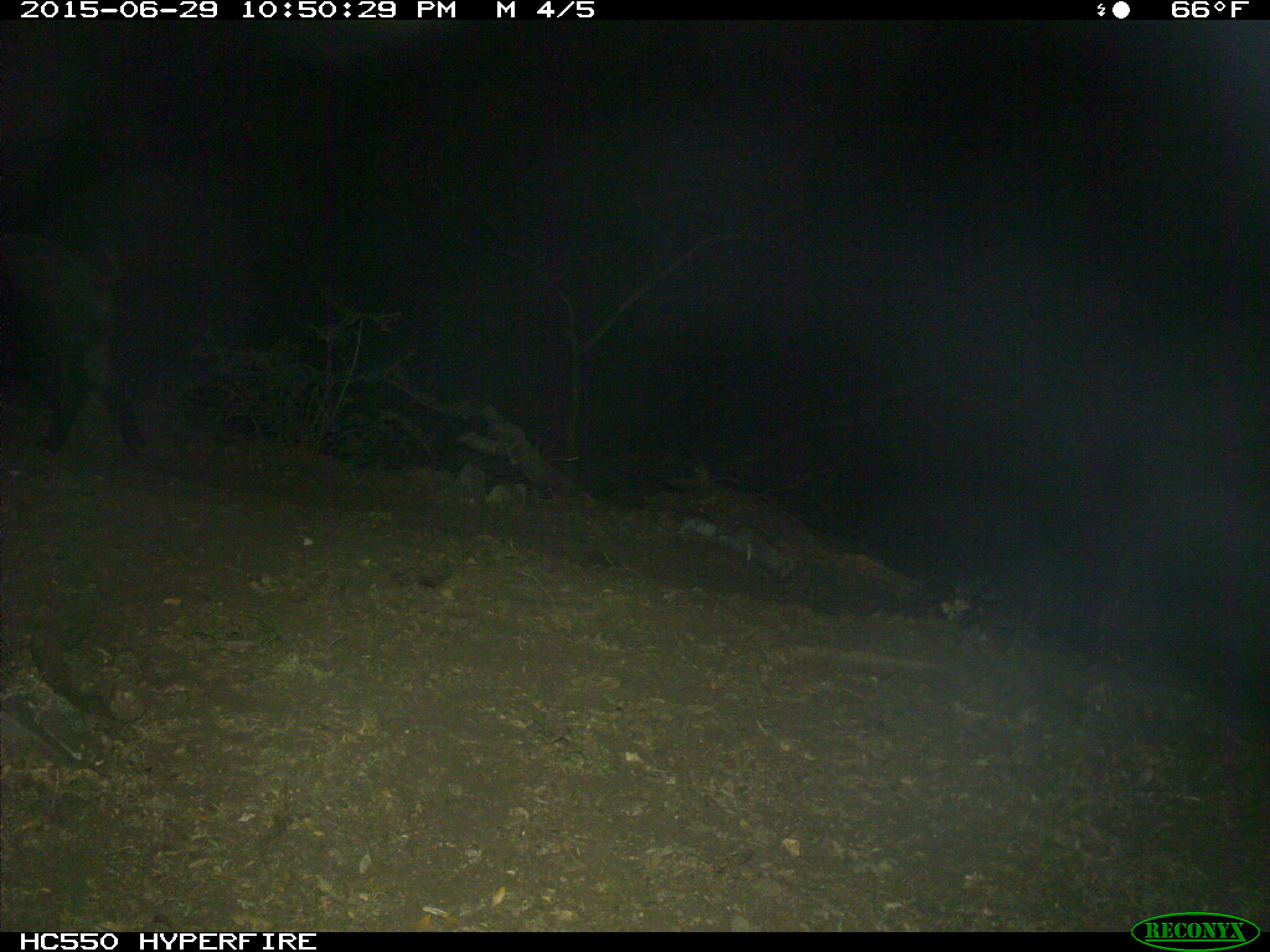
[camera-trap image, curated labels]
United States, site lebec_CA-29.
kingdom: Animalia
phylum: Chordata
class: Mammalia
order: Artiodactyla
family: Suidae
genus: Sus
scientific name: Sus scrofa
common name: wild boar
Sus scrofa (wild boar).